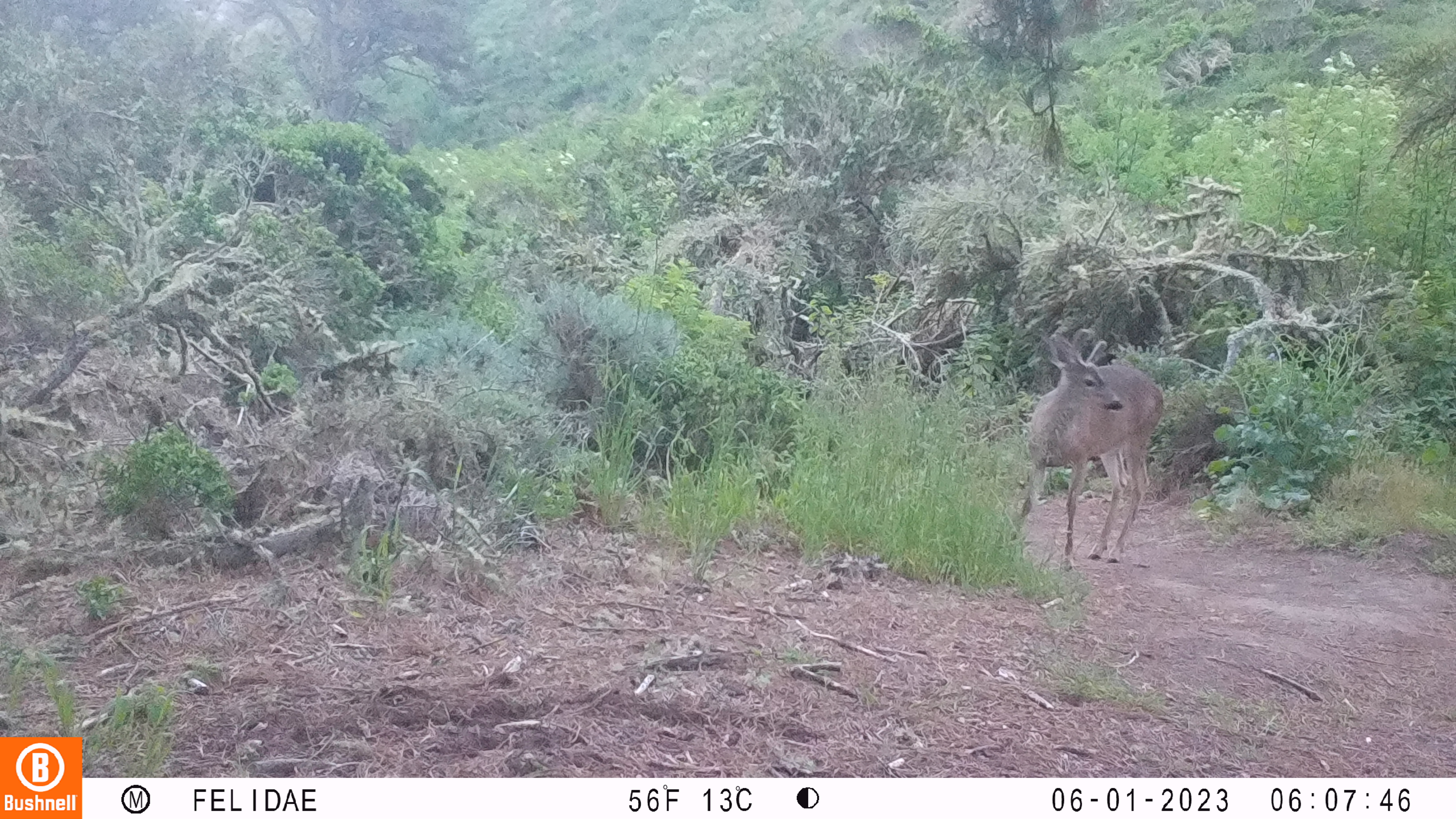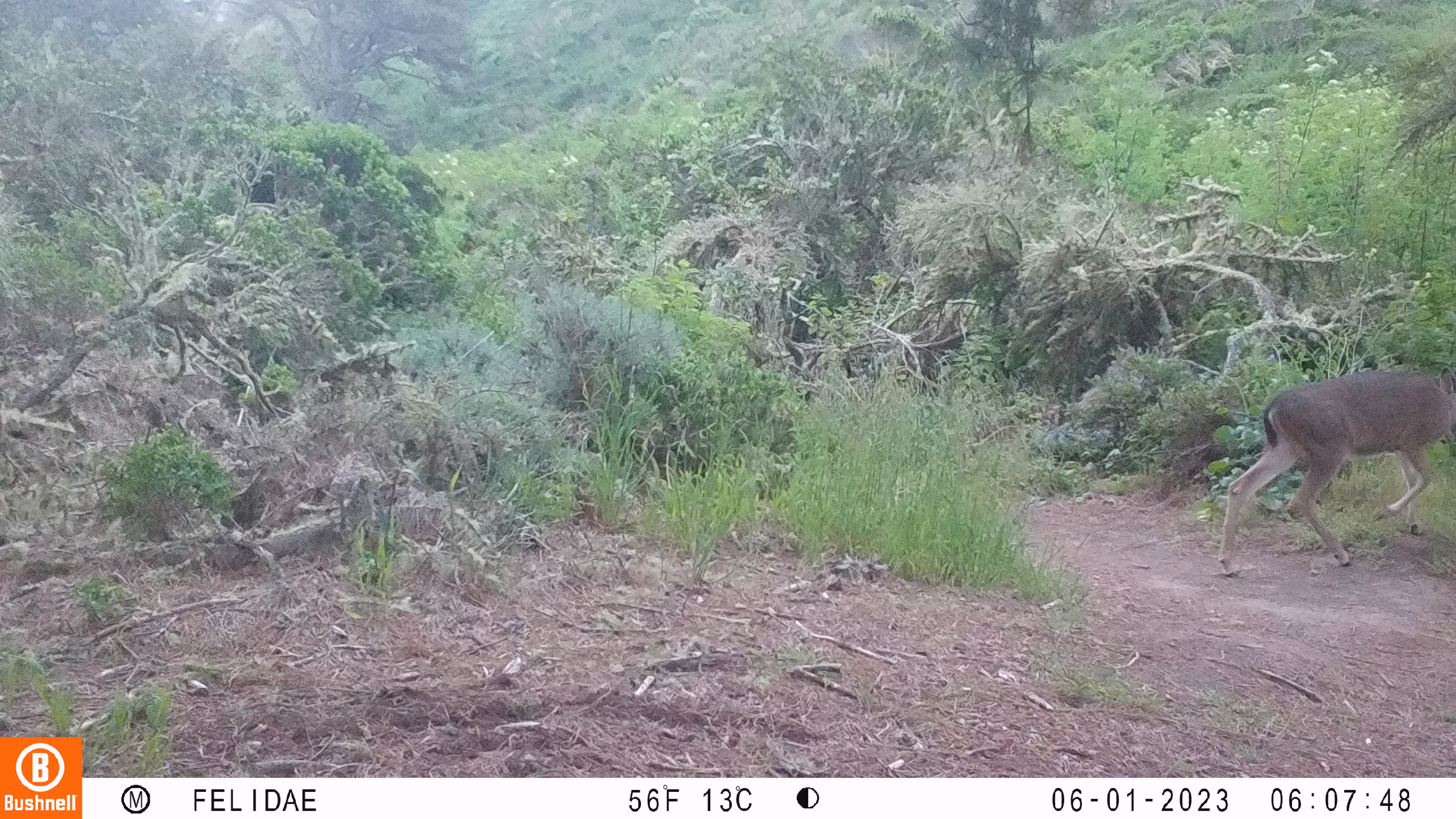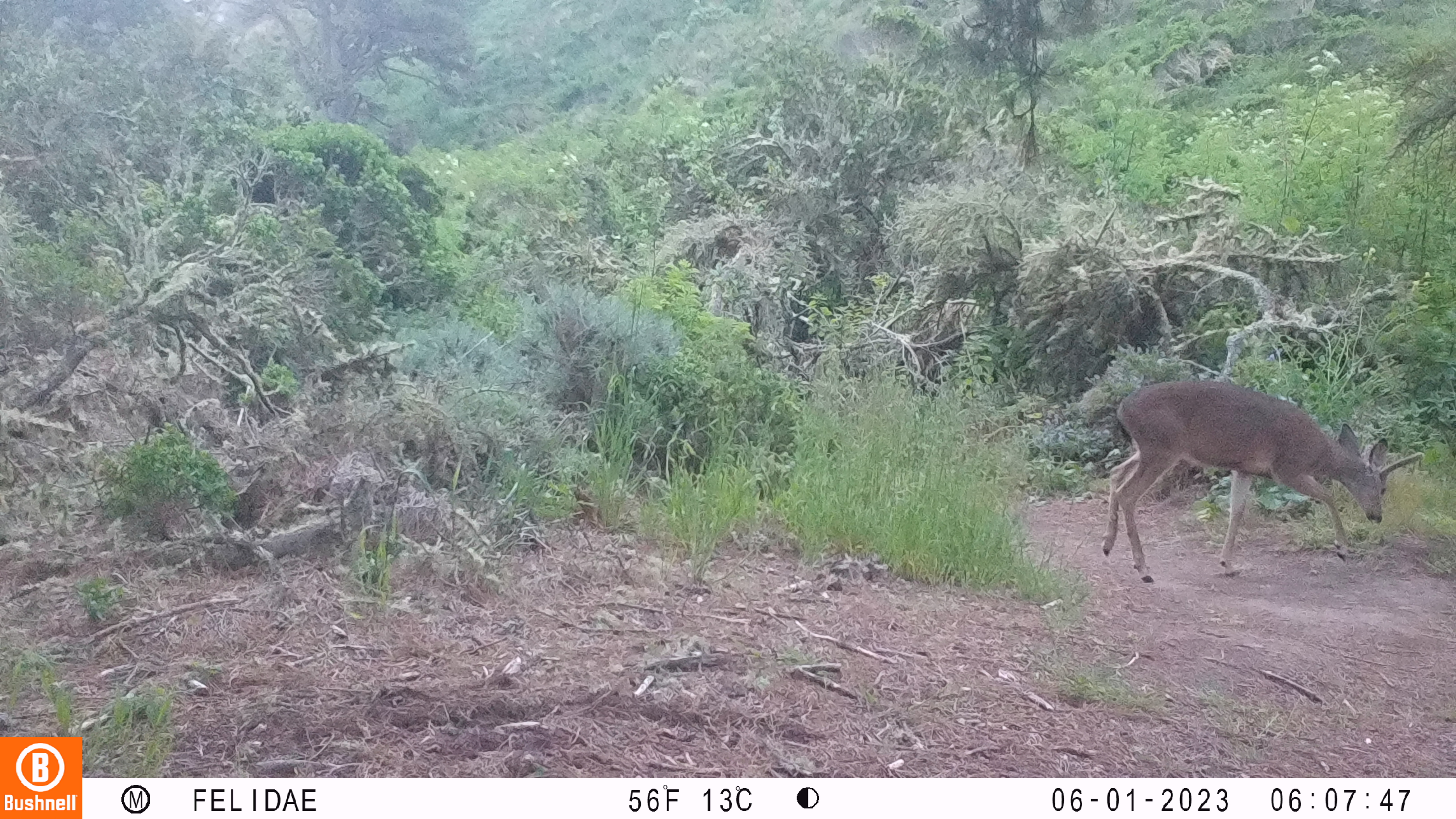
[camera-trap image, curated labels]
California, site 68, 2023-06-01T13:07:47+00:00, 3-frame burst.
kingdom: Animalia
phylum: Chordata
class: Mammalia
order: Artiodactyla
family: Cervidae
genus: Odocoileus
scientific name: Odocoileus hemionus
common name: mule deer